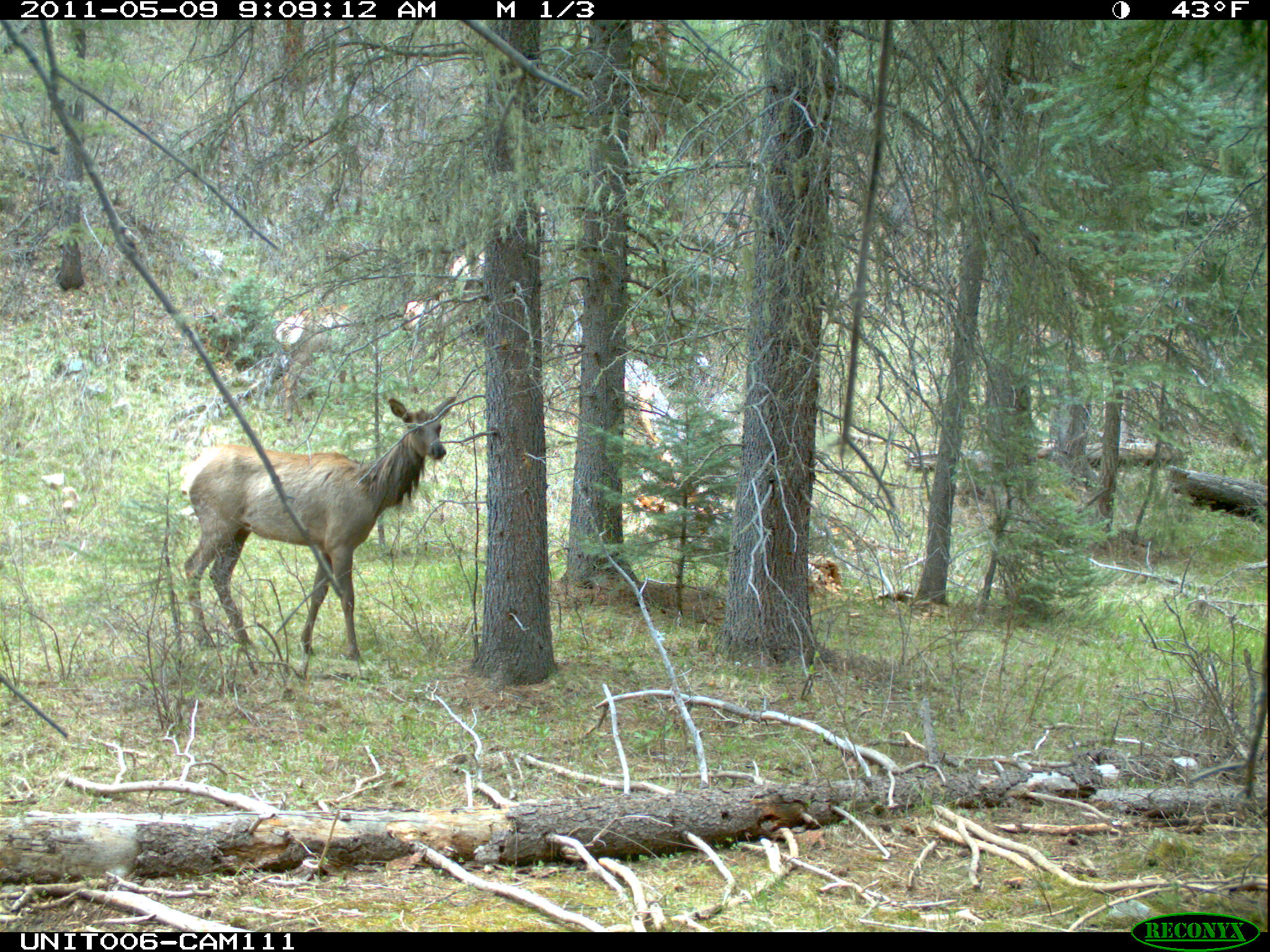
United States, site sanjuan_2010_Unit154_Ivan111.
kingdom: Animalia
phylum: Chordata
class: Mammalia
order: Artiodactyla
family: Cervidae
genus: Cervus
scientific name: Cervus elaphus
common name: red deer